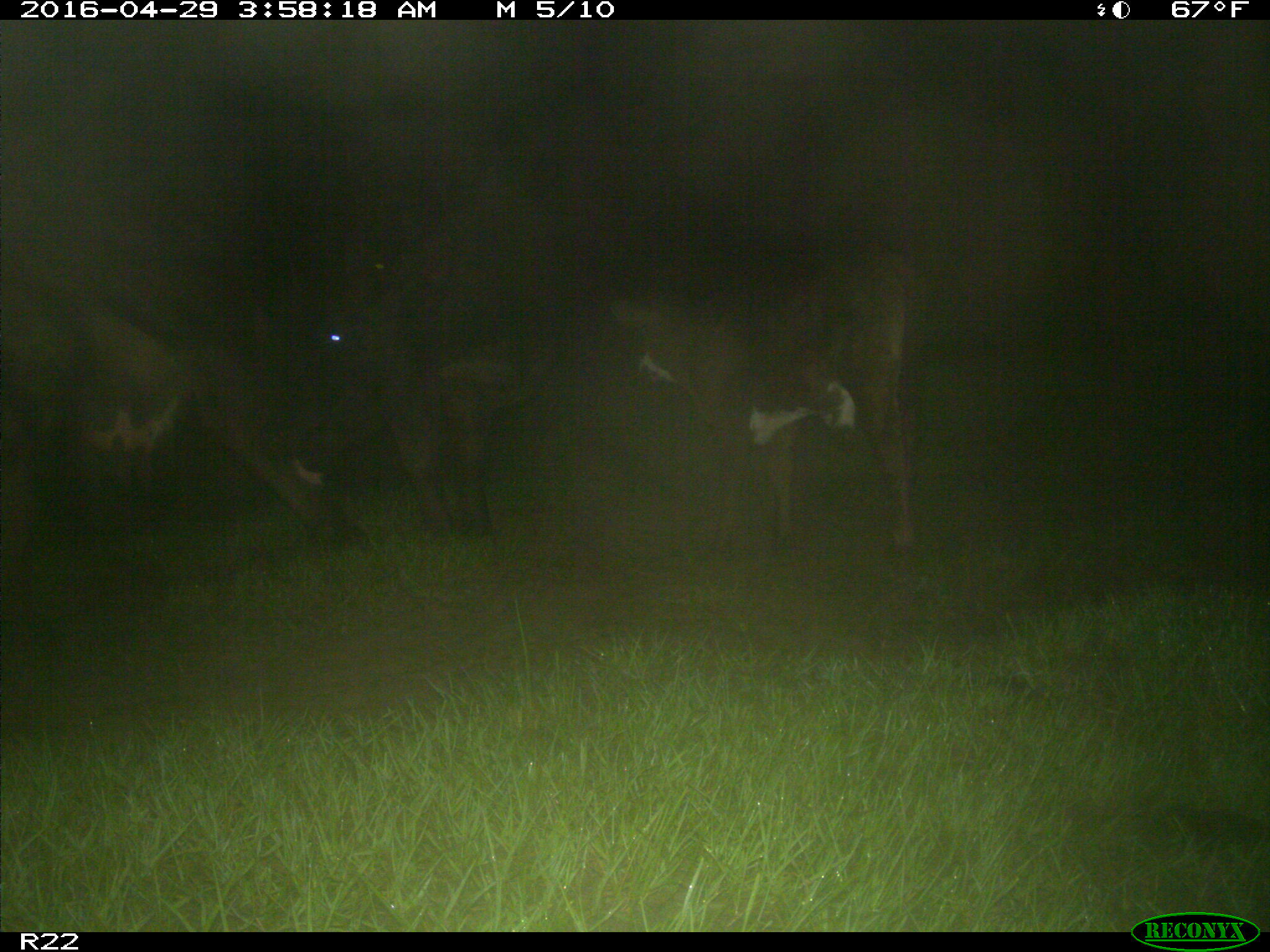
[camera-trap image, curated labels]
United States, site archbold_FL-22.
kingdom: Animalia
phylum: Chordata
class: Mammalia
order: Artiodactyla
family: Bovidae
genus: Bos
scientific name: Bos taurus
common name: domestic cow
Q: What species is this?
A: Bos taurus (domestic cow).